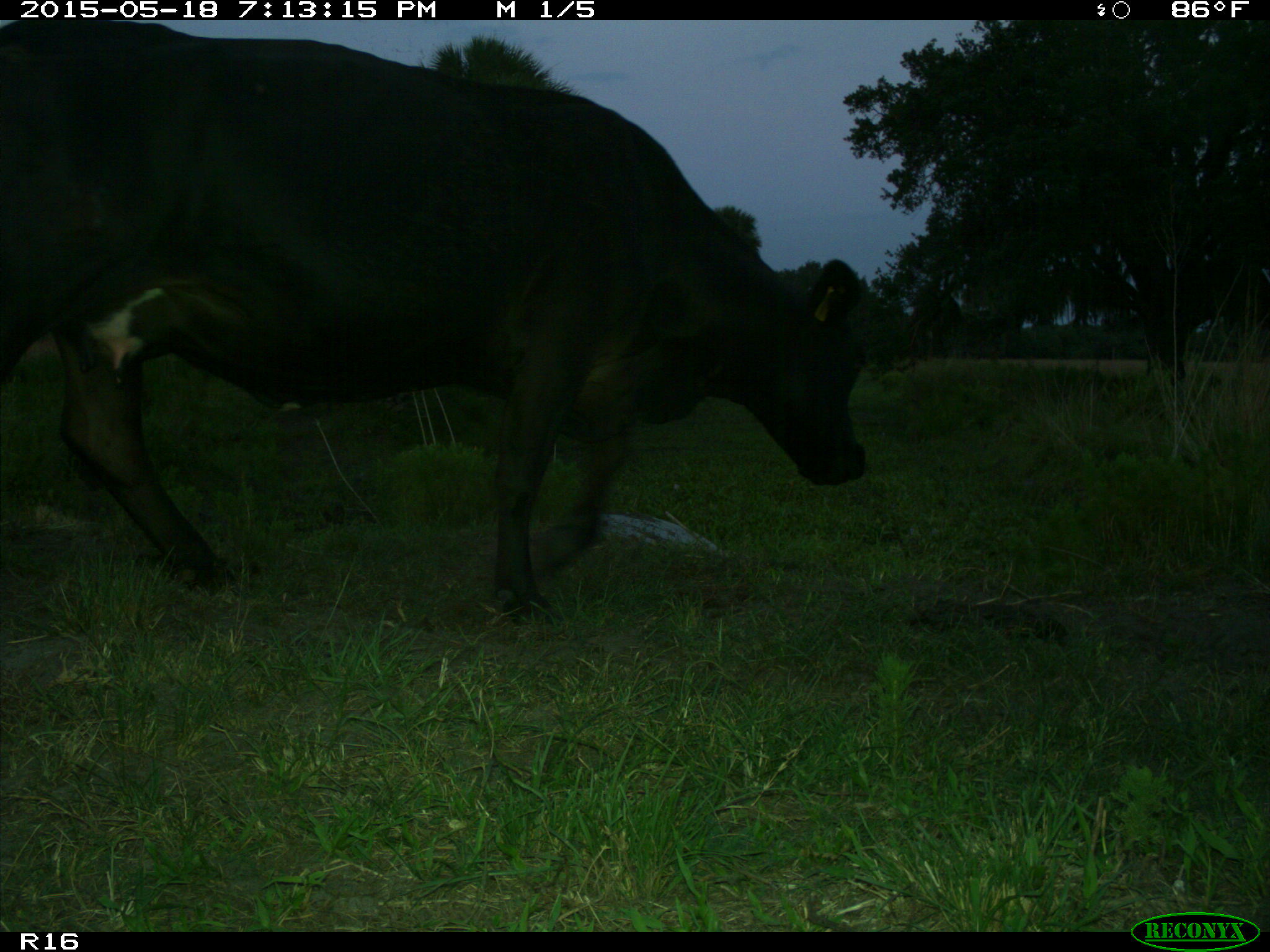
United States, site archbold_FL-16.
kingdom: Animalia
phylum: Chordata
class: Mammalia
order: Artiodactyla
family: Bovidae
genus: Bos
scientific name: Bos taurus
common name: domestic cow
Bos taurus (domestic cow).